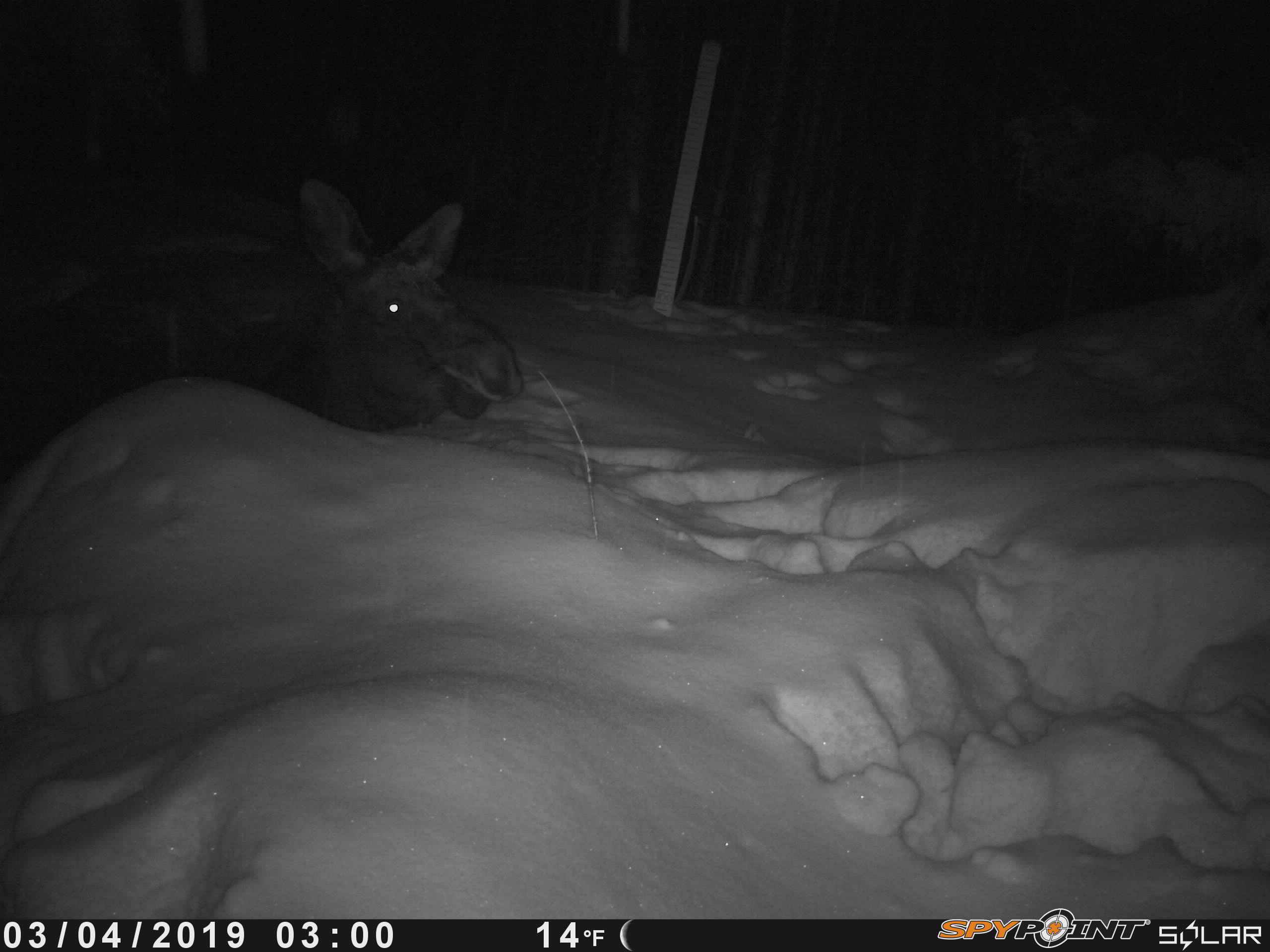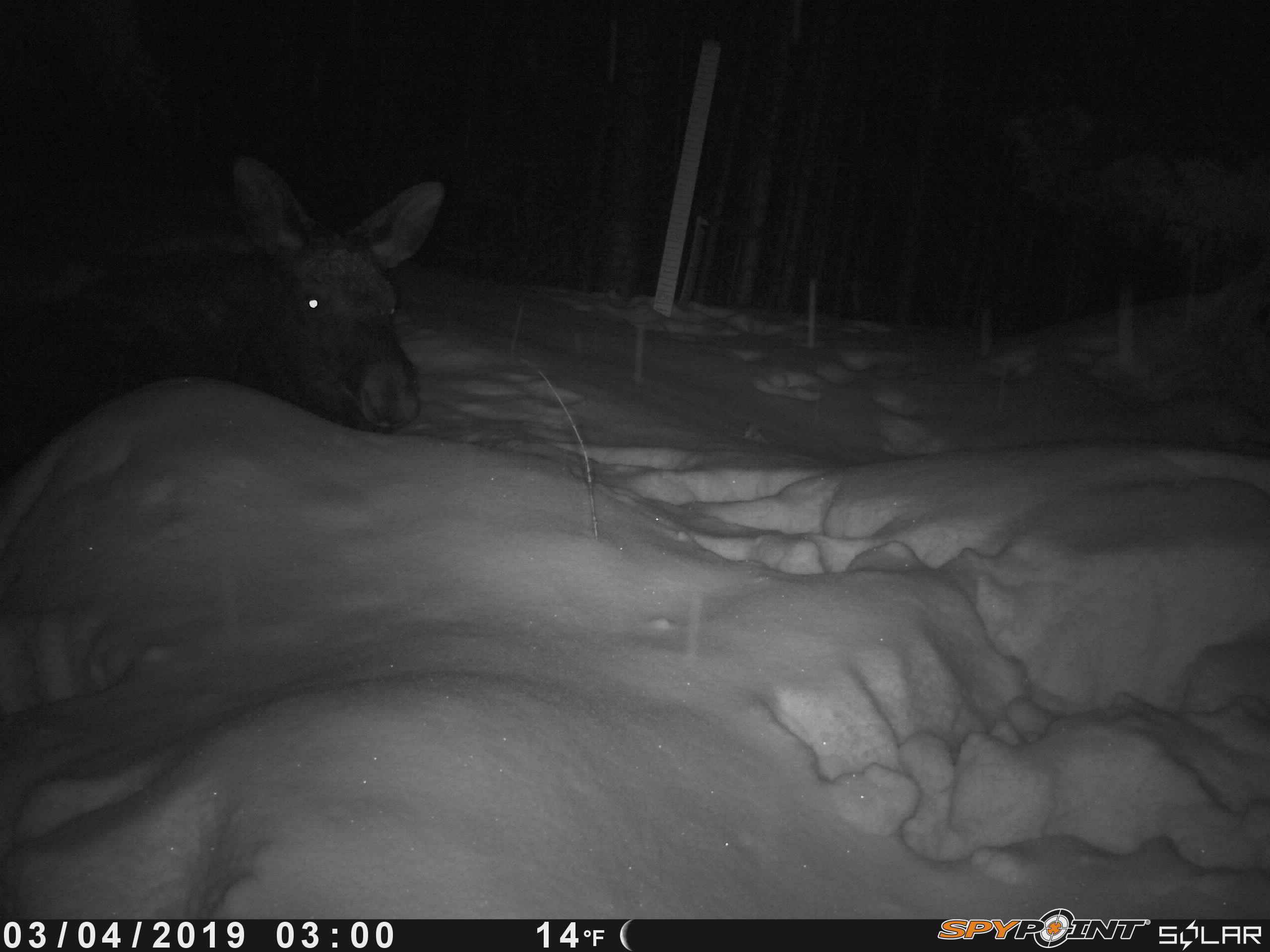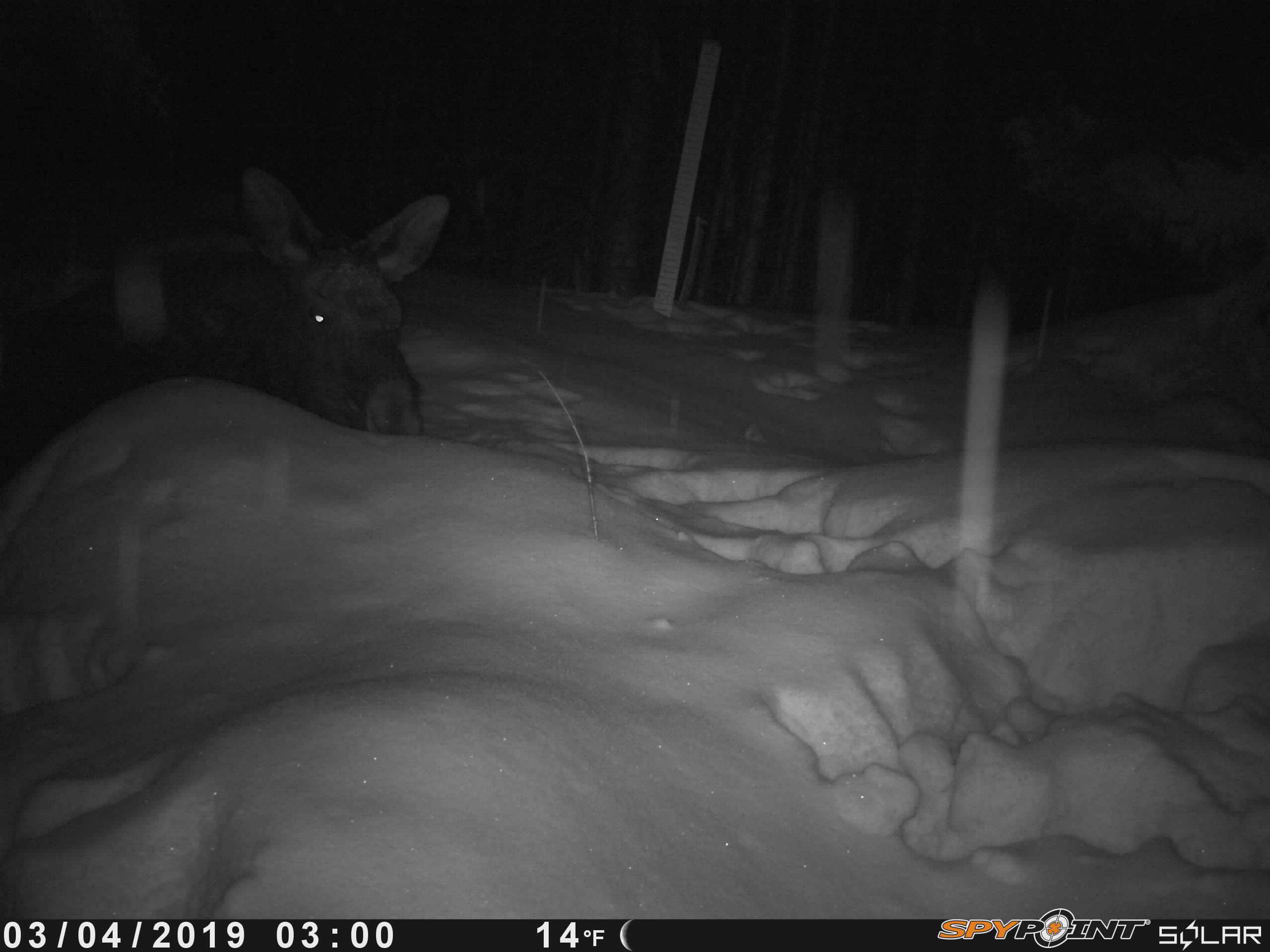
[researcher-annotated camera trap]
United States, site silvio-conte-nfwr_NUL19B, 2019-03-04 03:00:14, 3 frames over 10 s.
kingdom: Animalia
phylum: Chordata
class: Mammalia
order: Artiodactyla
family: Cervidae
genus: Alces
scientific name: Alces alces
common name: moose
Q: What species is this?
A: Moose (Alces alces).